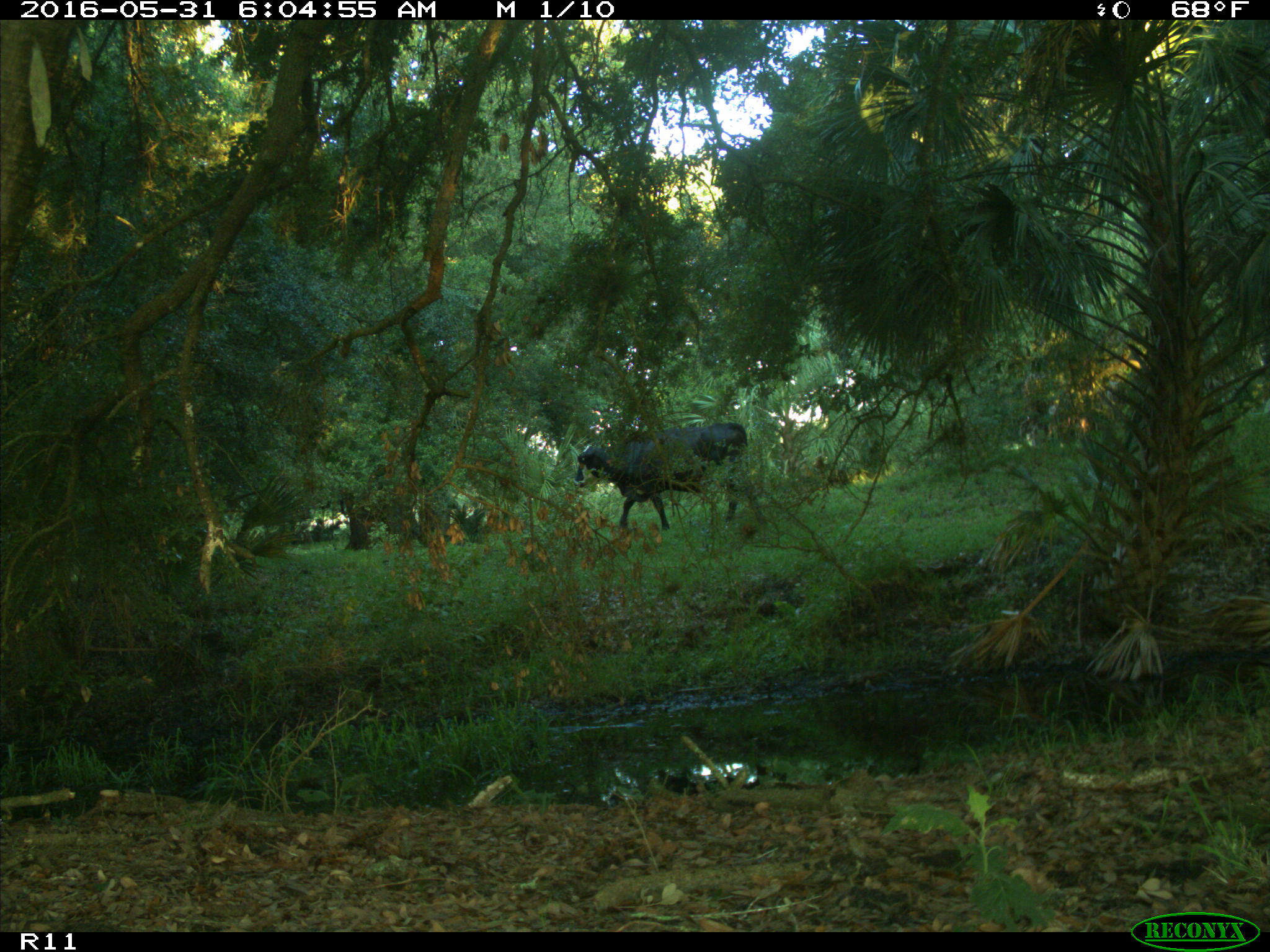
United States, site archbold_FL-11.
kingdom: Animalia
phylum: Chordata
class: Mammalia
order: Artiodactyla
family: Bovidae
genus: Bos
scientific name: Bos taurus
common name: domestic cow